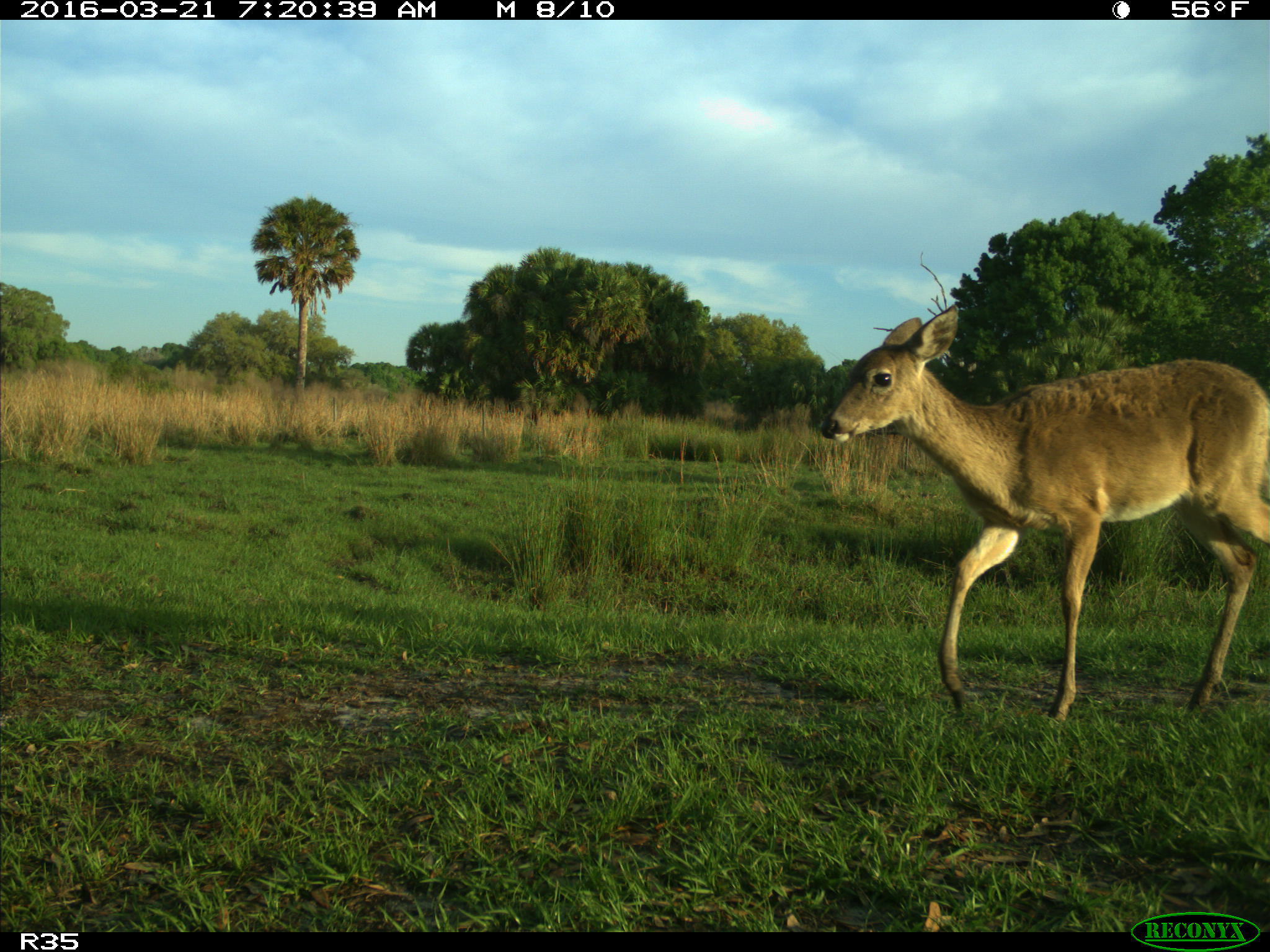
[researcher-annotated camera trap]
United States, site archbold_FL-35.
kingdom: Animalia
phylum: Chordata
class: Mammalia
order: Artiodactyla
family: Cervidae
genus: Odocoileus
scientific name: Odocoileus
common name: deer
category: unidentified deer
Unidentified deer (deer) (Odocoileus).